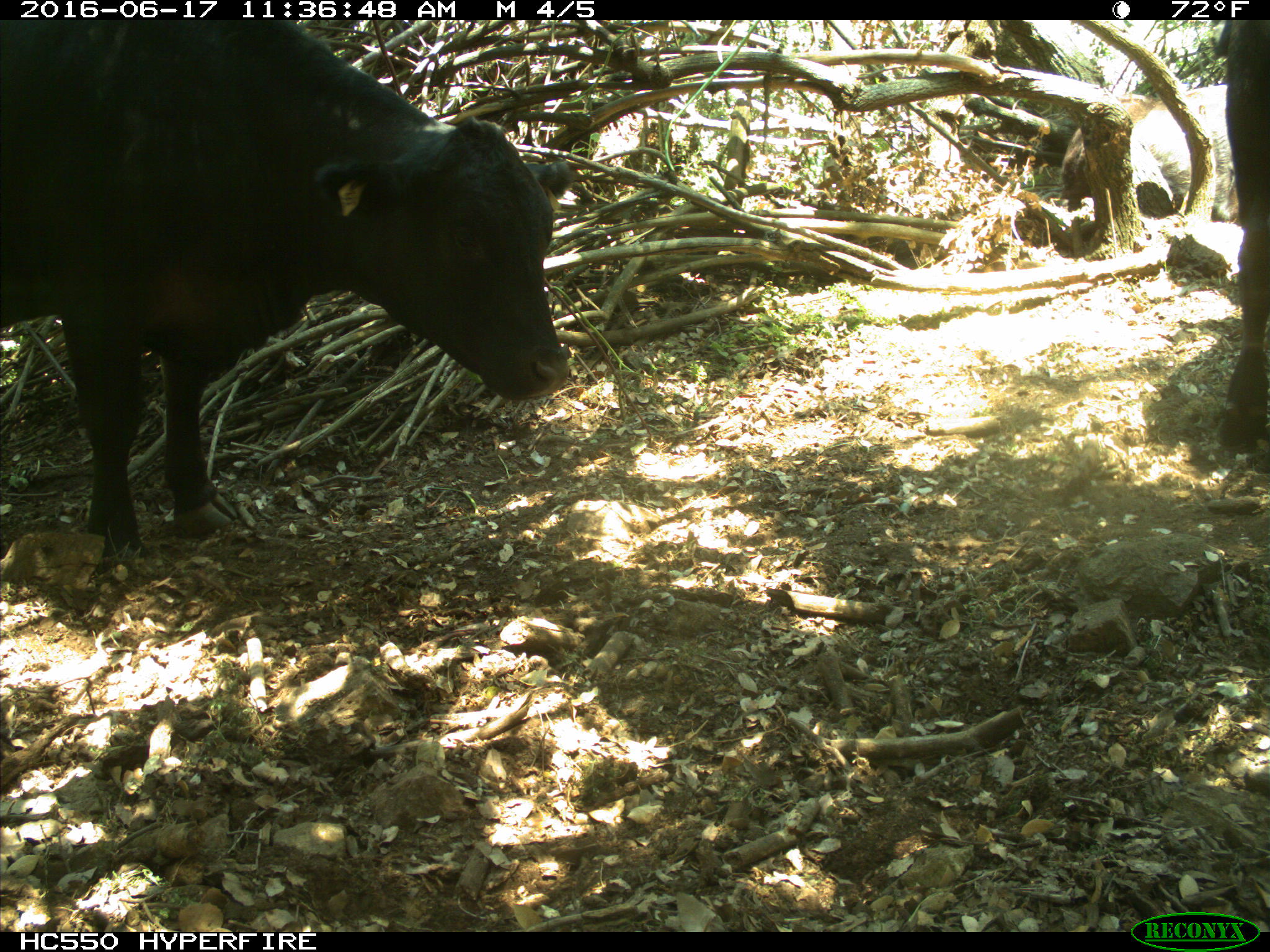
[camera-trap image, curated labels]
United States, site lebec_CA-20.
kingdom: Animalia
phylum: Chordata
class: Mammalia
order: Artiodactyla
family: Bovidae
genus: Bos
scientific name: Bos taurus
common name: domestic cow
Bos taurus (domestic cow).